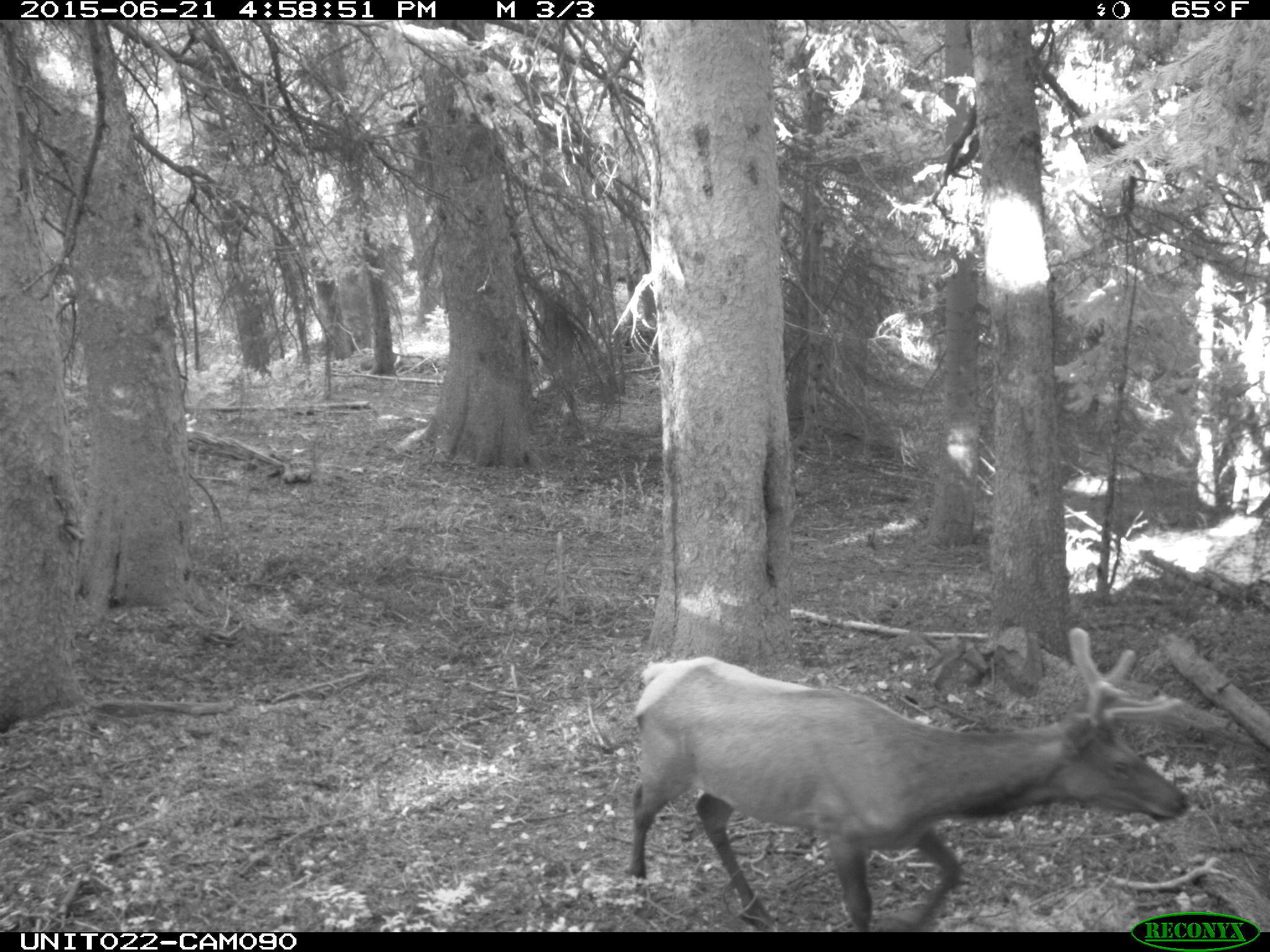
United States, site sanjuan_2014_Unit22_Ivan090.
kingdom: Animalia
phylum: Chordata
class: Mammalia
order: Artiodactyla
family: Cervidae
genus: Cervus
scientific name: Cervus elaphus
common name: red deer